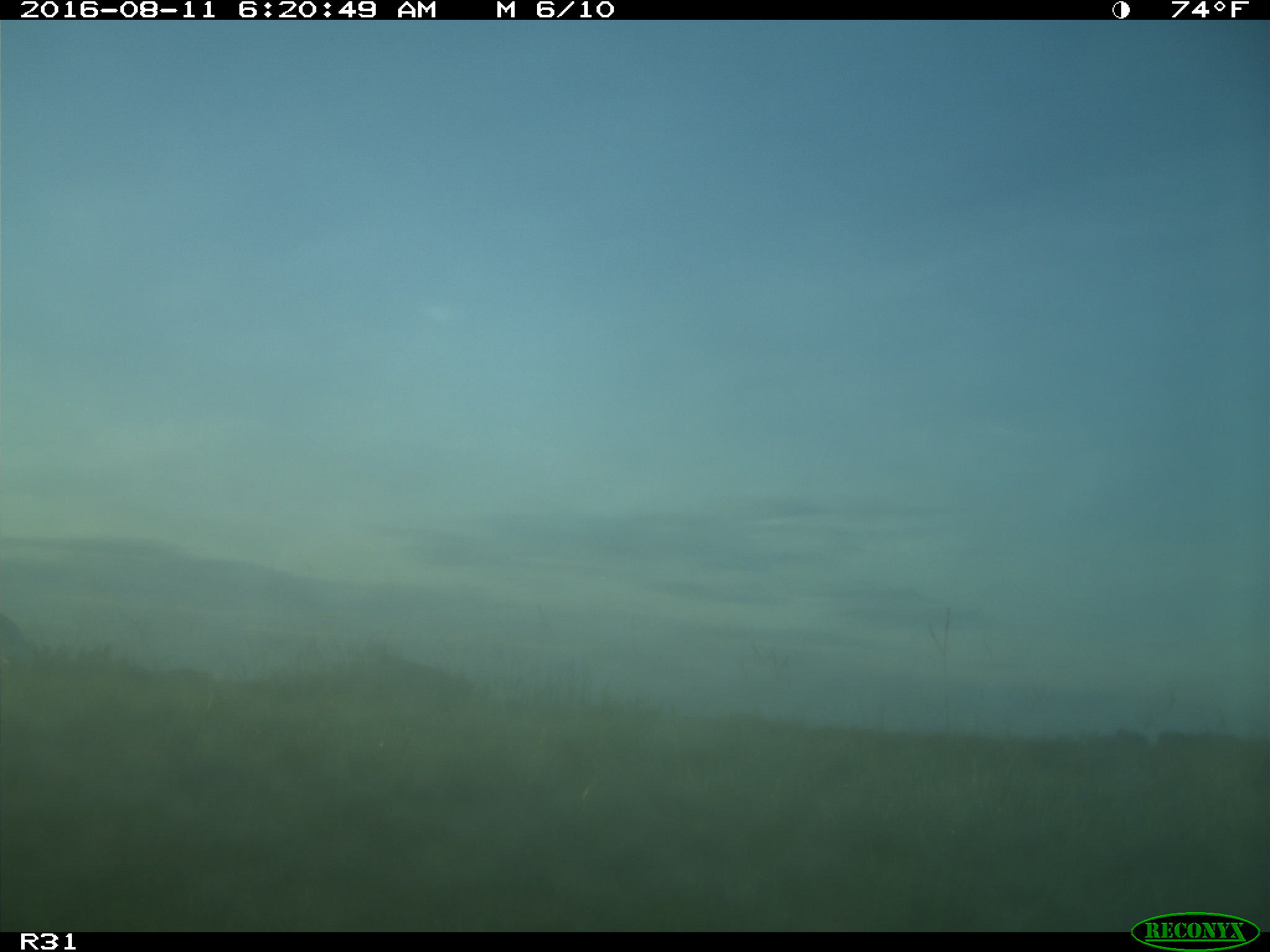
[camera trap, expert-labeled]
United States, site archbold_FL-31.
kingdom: Animalia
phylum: Chordata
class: Aves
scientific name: Aves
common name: birds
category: unidentified bird